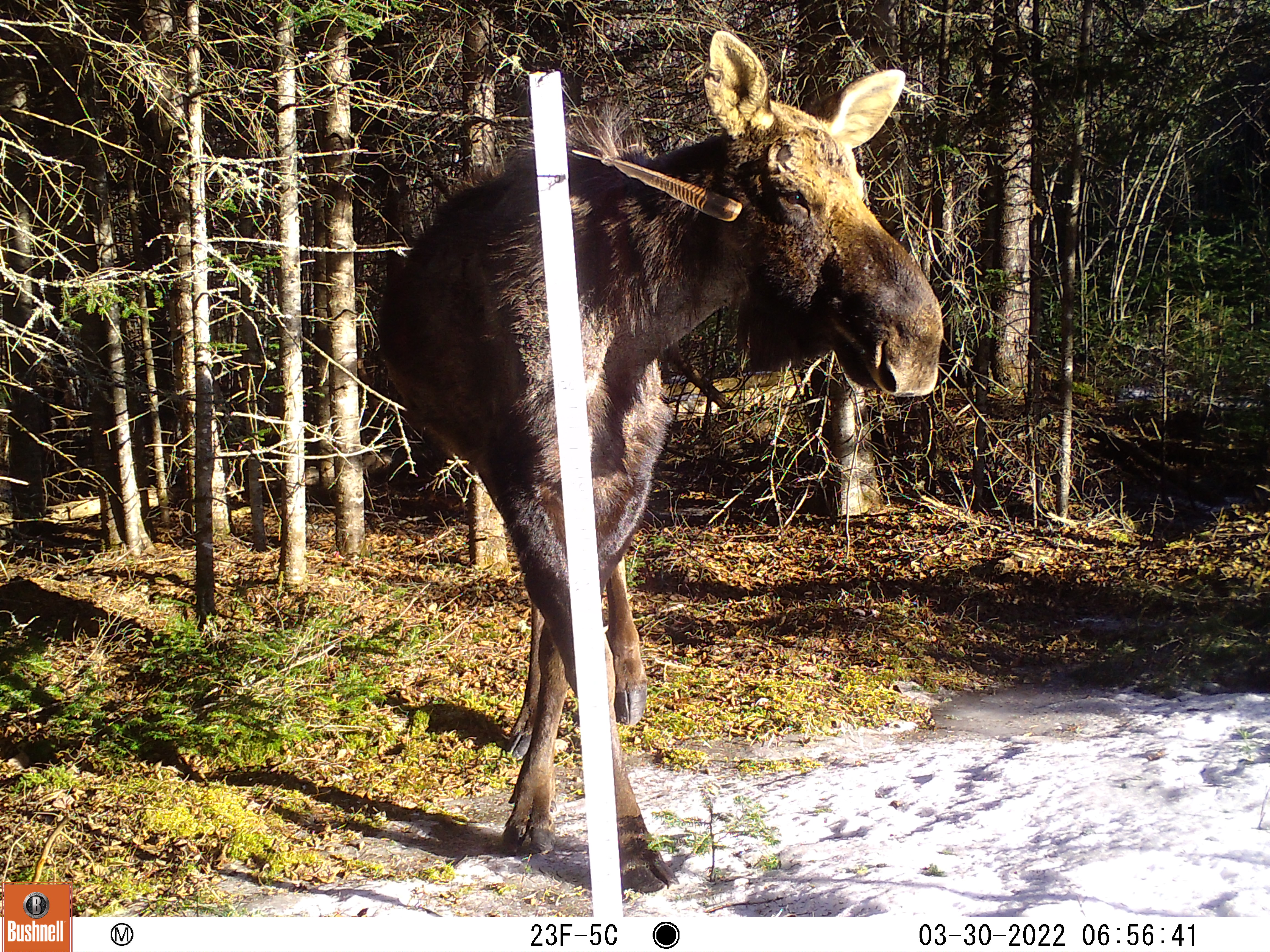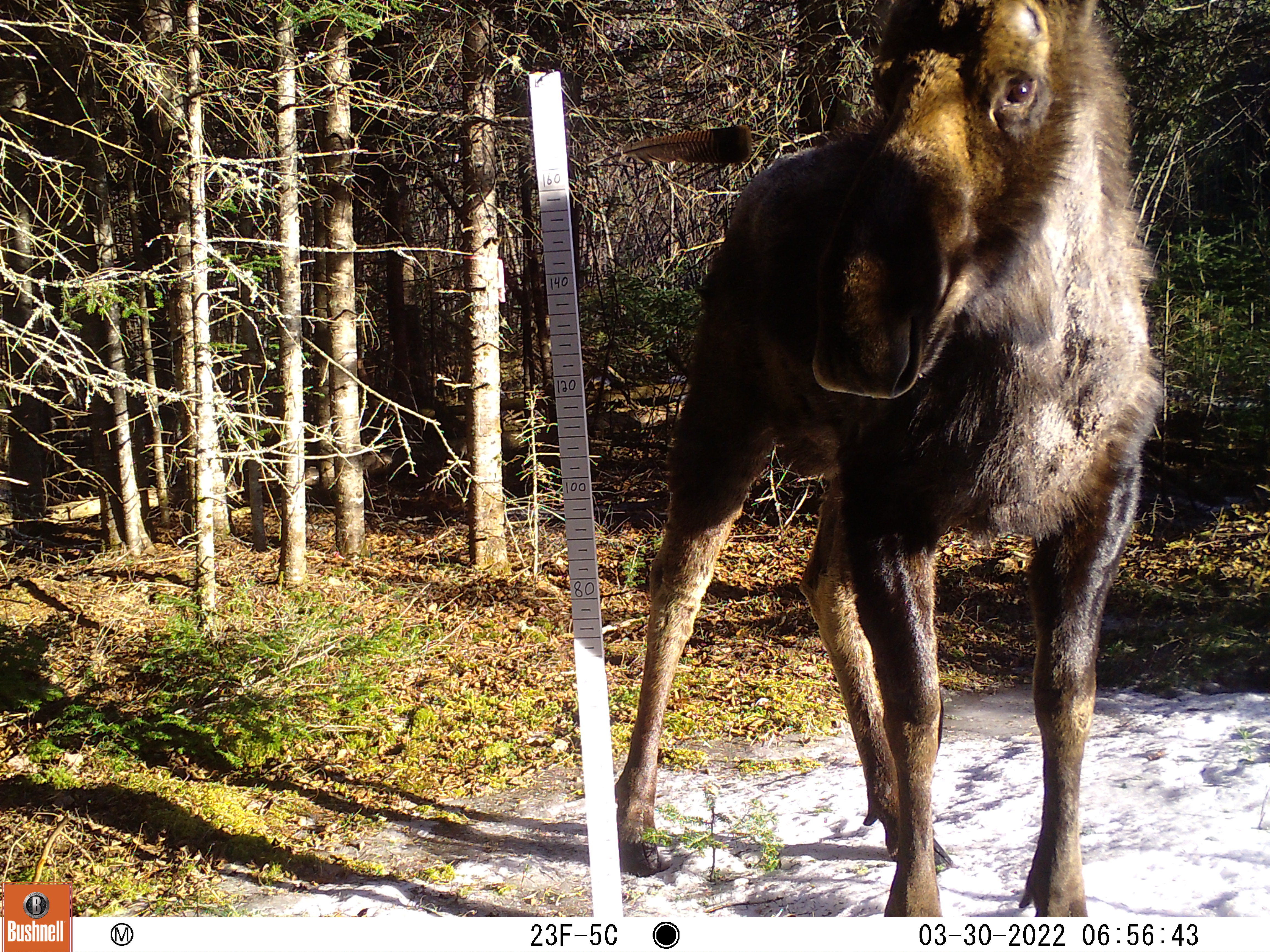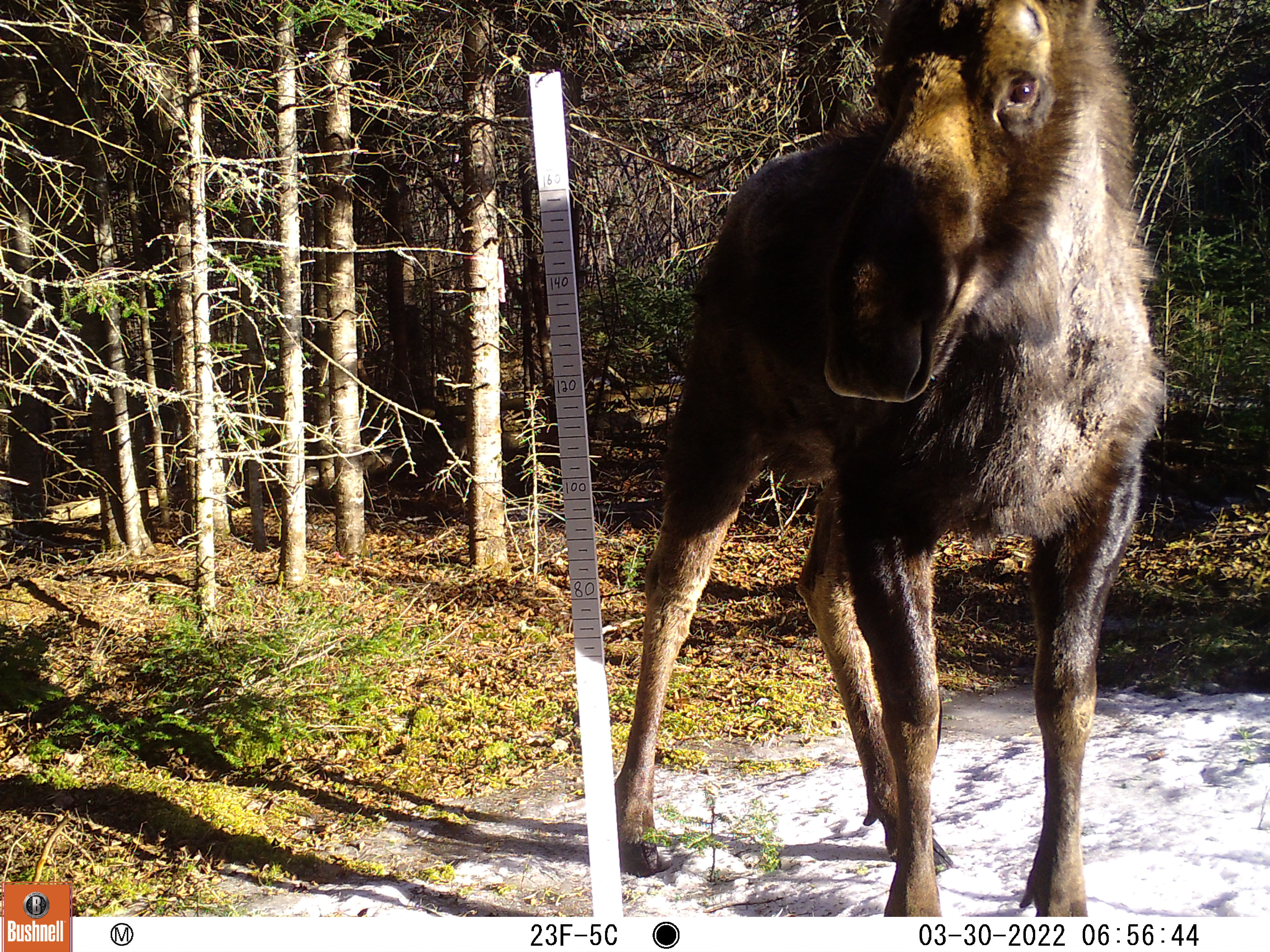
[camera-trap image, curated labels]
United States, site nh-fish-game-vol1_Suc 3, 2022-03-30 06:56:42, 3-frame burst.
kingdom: Animalia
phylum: Chordata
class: Mammalia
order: Artiodactyla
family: Cervidae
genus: Alces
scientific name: Alces alces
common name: moose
Moose (Alces alces).